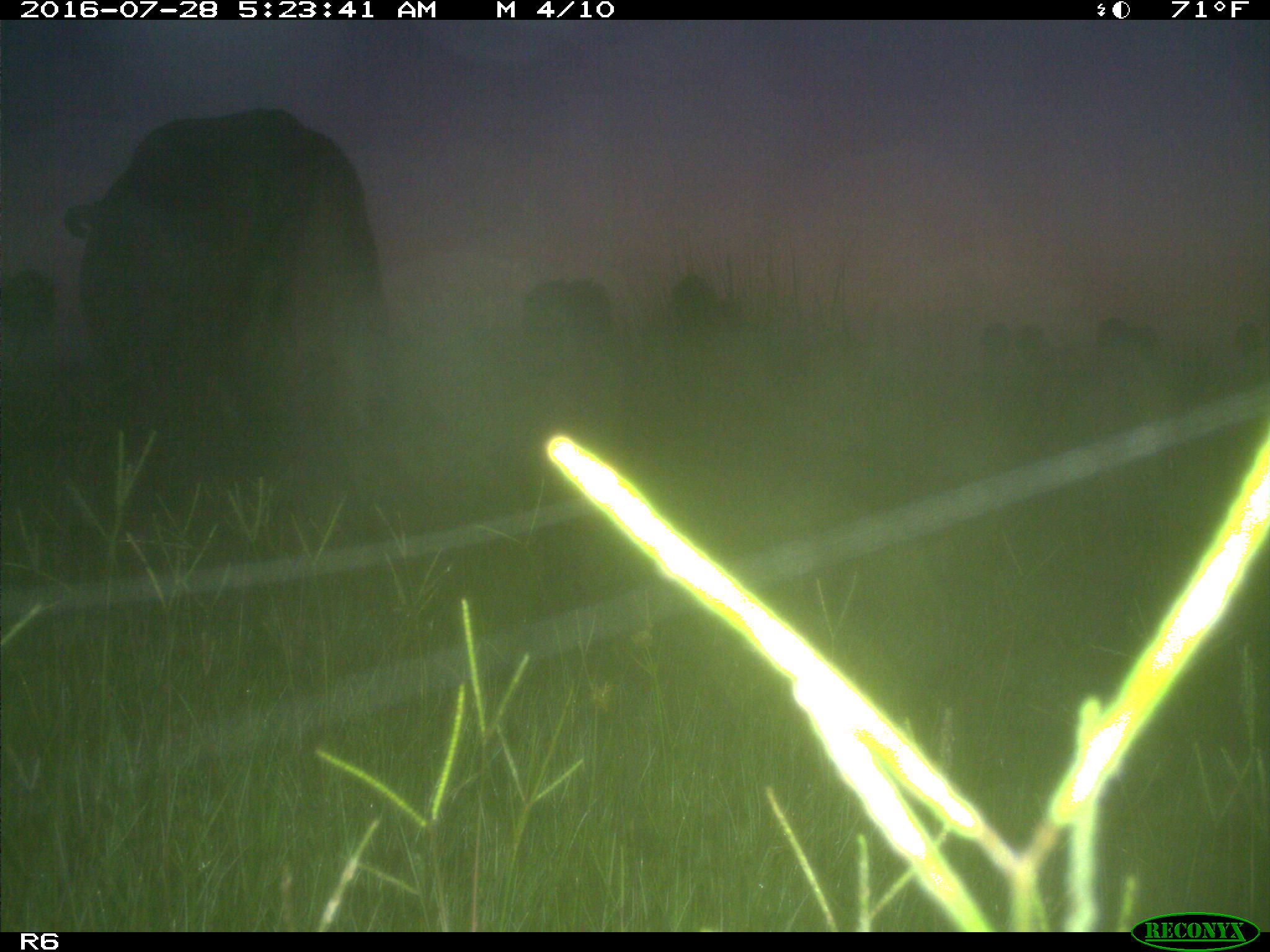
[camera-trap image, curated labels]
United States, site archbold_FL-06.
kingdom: Animalia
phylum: Chordata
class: Mammalia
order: Artiodactyla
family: Bovidae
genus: Bos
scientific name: Bos taurus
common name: domestic cow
Bos taurus (domestic cow).